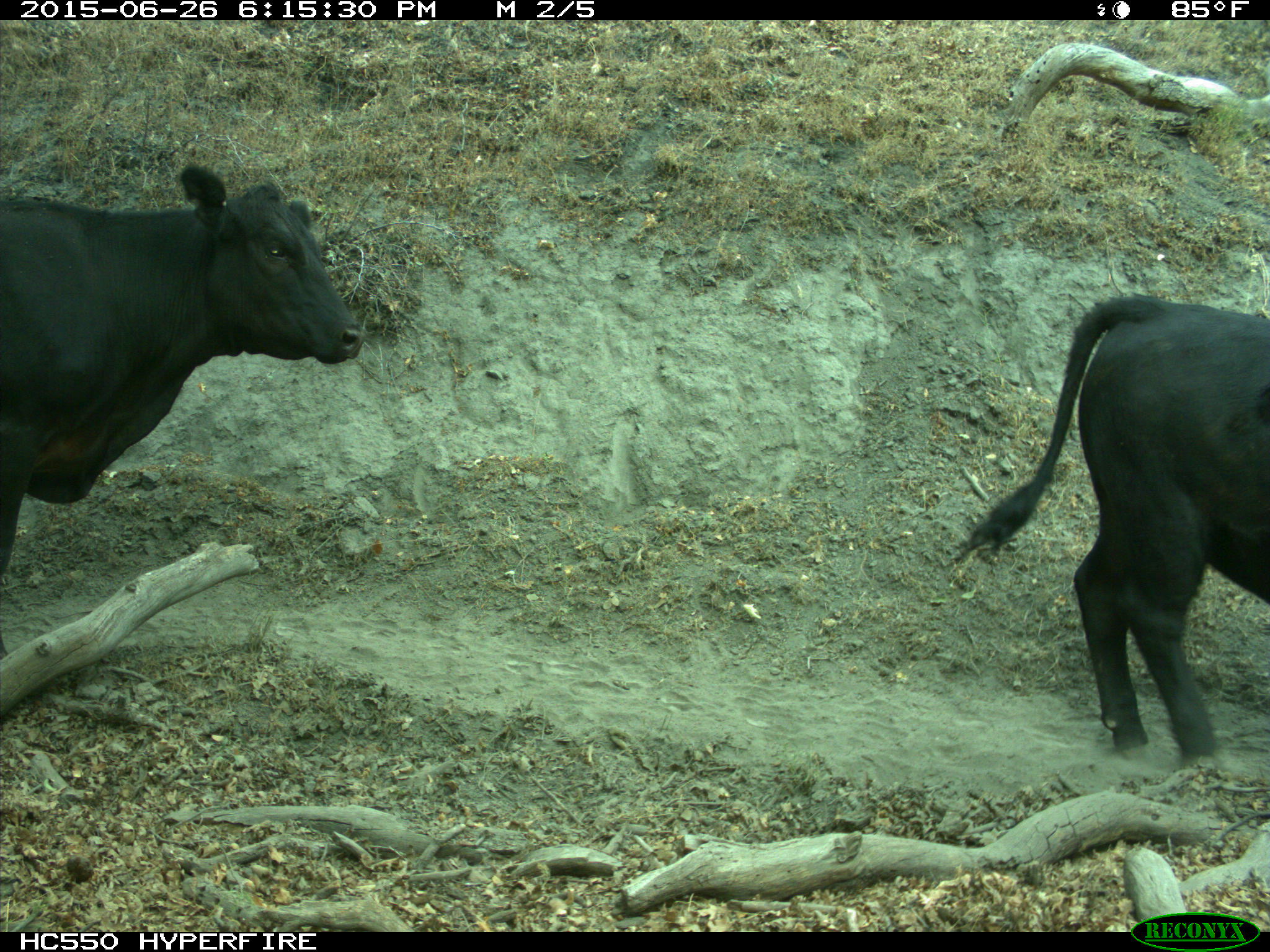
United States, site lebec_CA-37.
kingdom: Animalia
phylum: Chordata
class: Mammalia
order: Artiodactyla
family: Bovidae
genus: Bos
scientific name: Bos taurus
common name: domestic cow